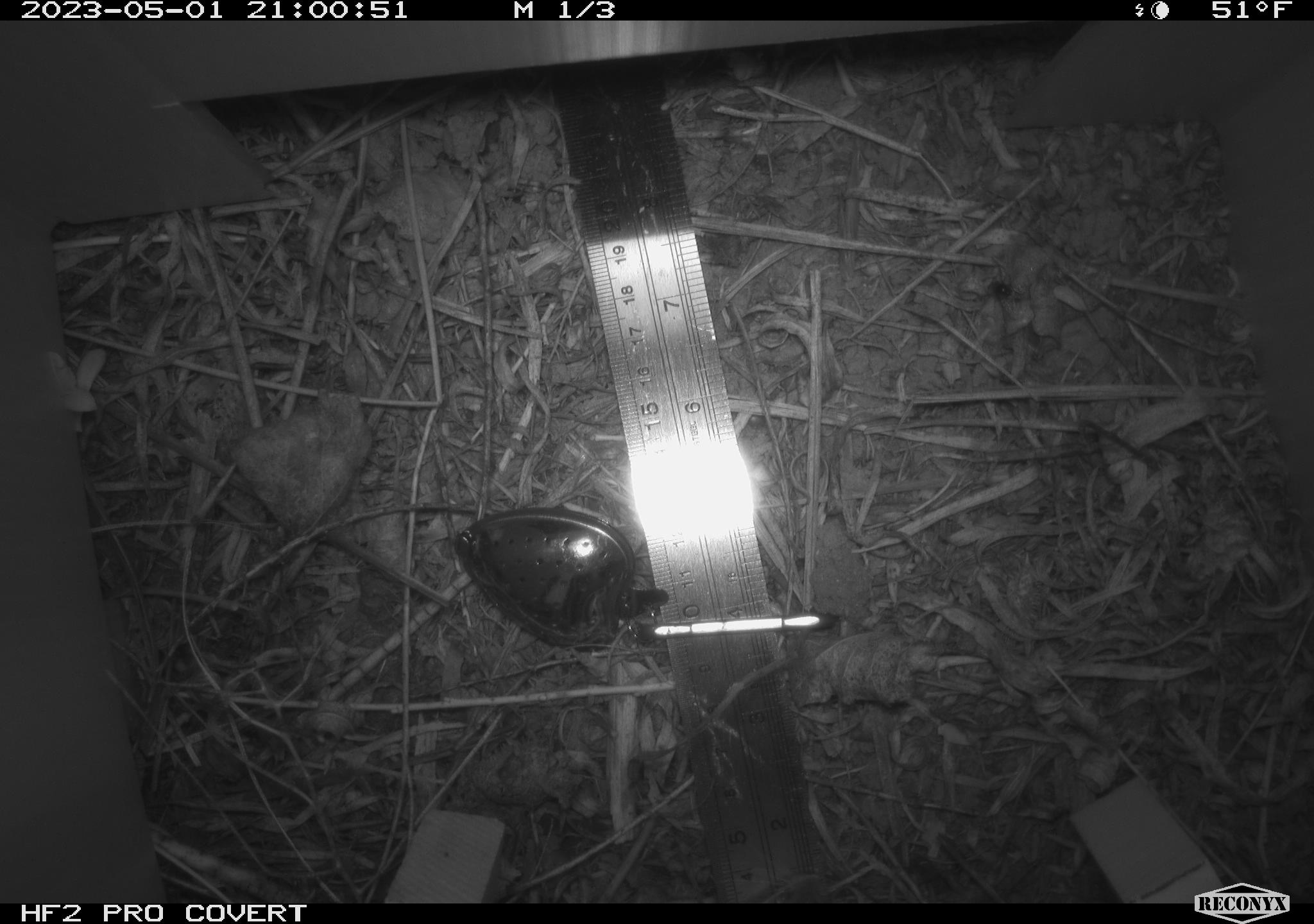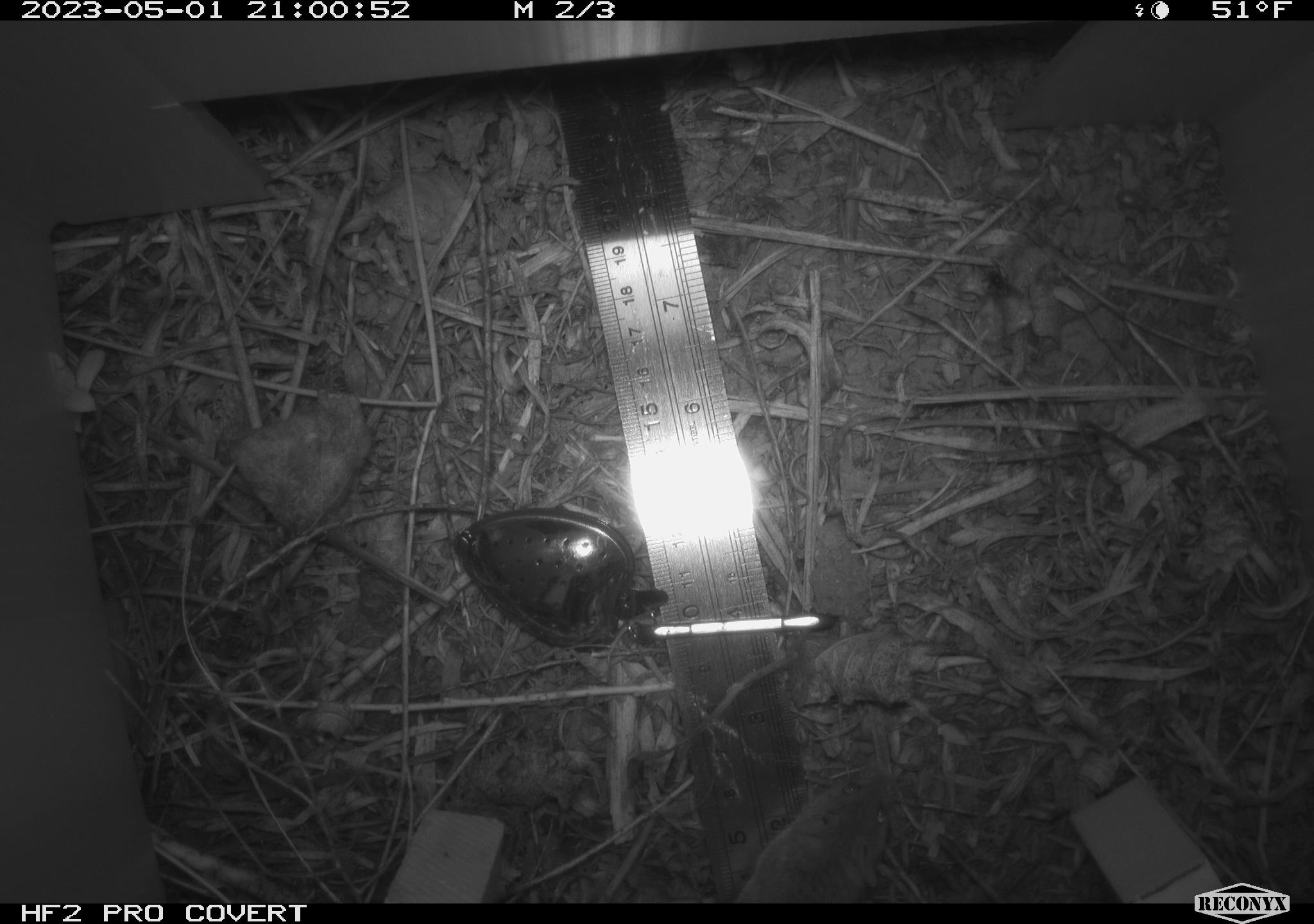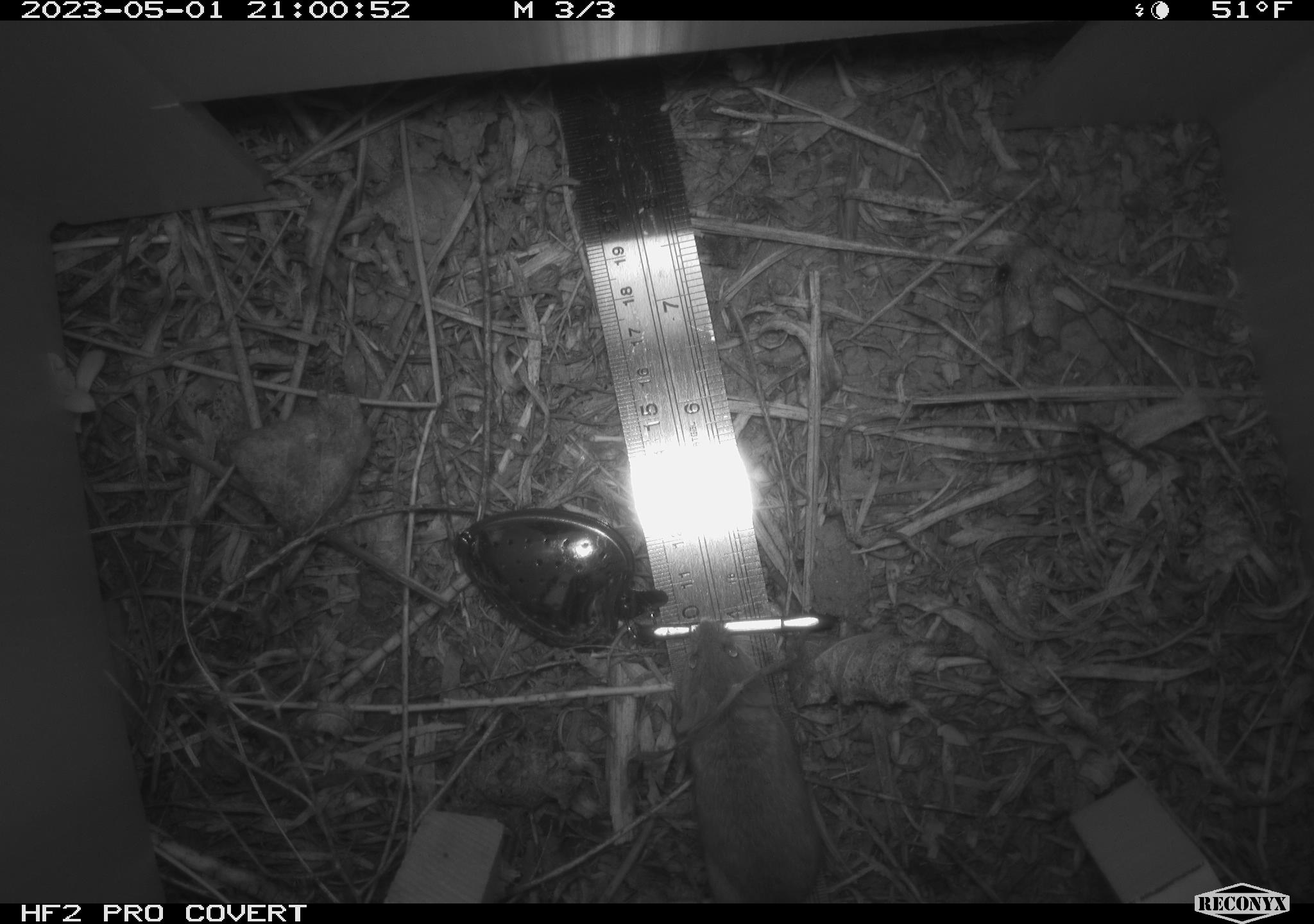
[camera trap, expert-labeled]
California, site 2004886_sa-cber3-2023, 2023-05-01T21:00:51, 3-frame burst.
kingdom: Animalia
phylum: Chordata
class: Mammalia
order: Rodentia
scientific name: Rodentia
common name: mouse species